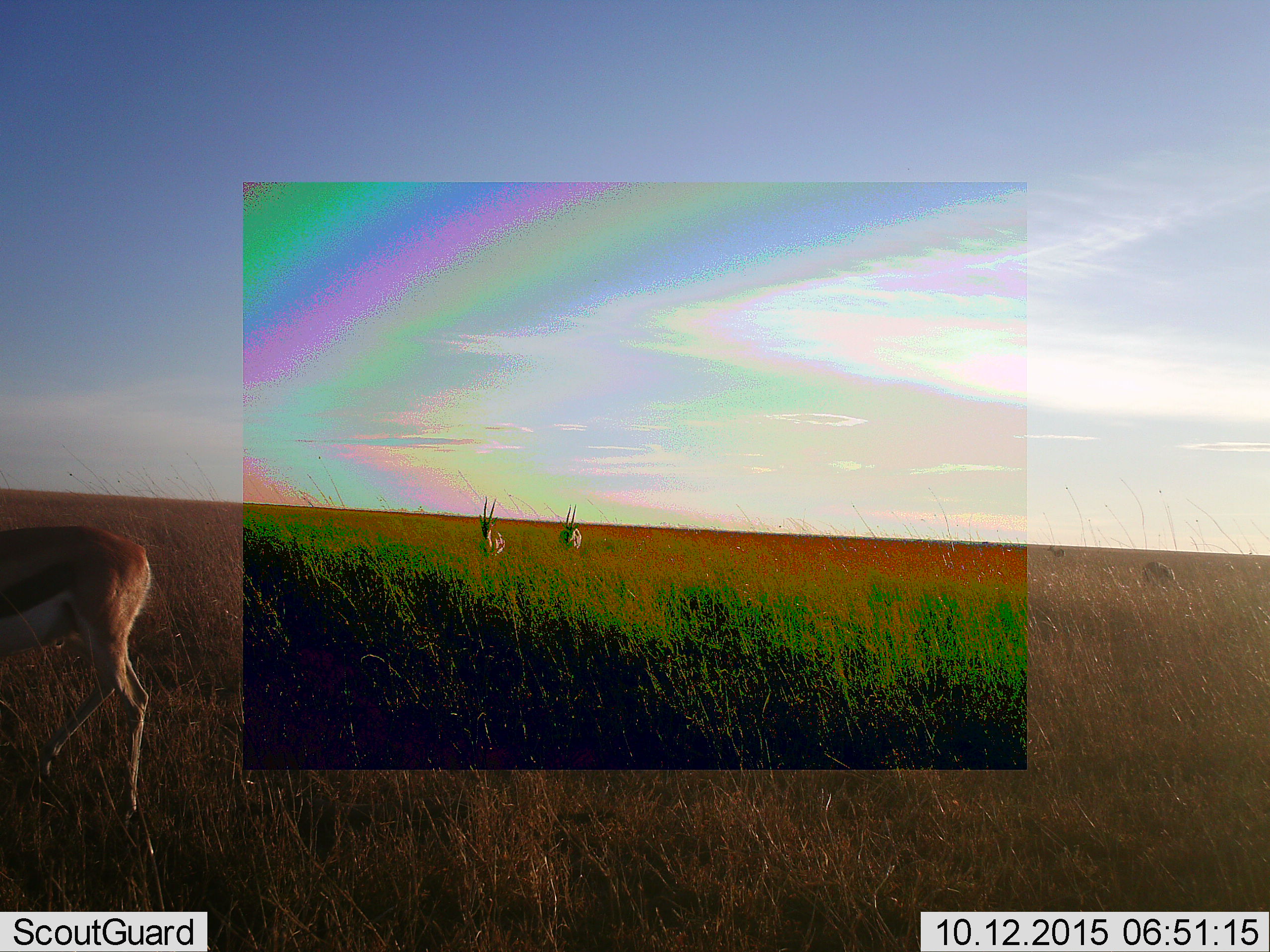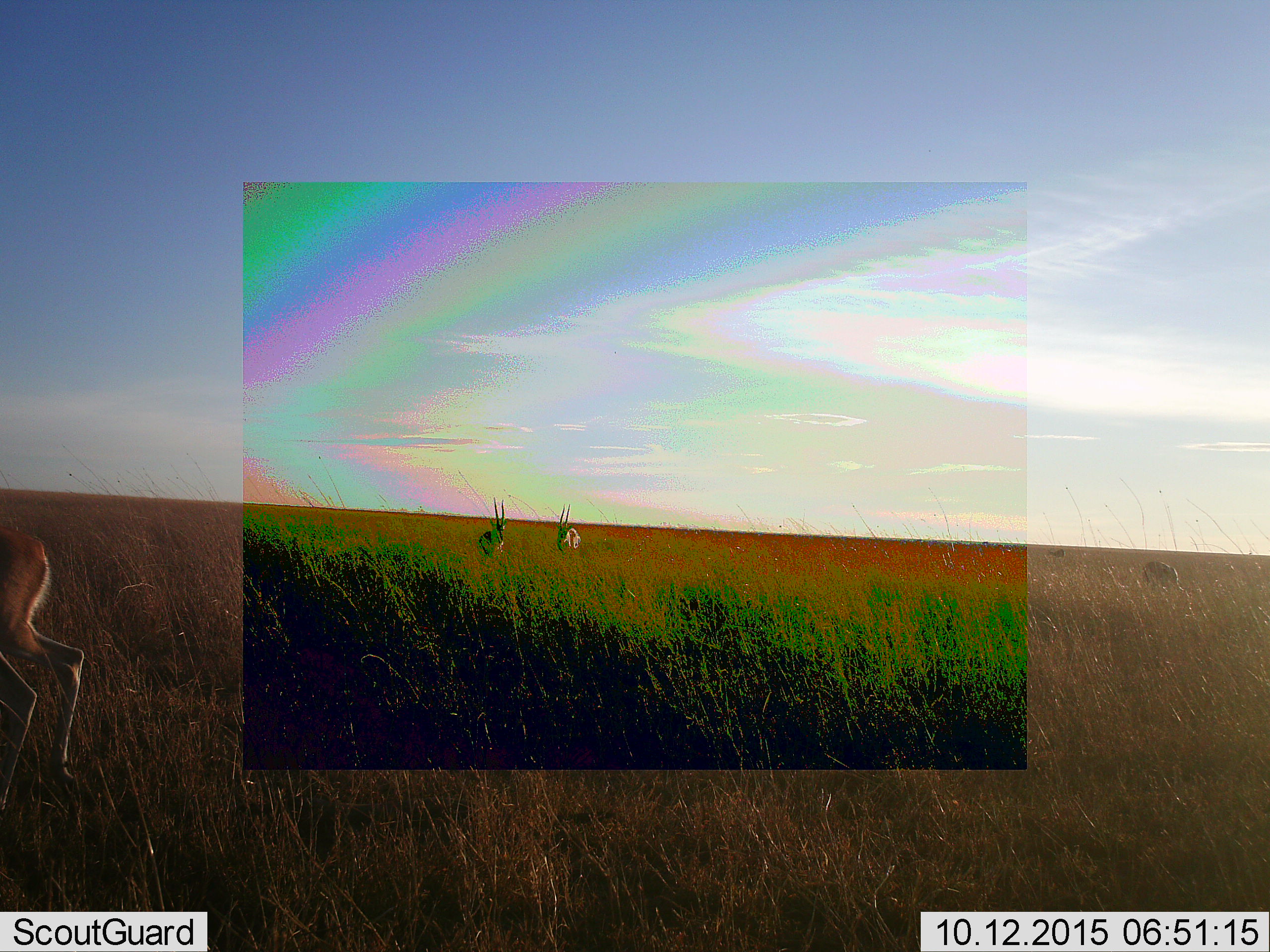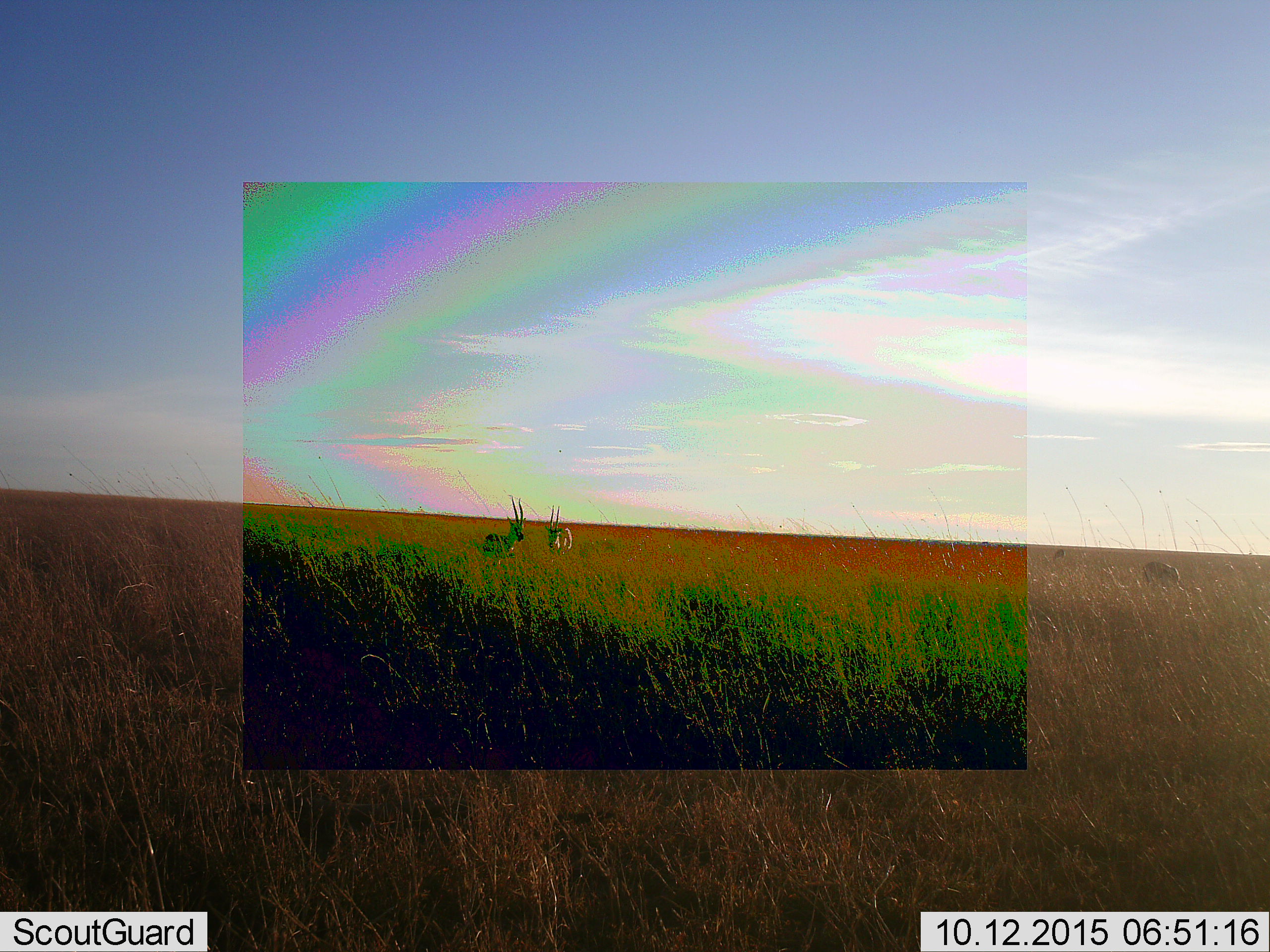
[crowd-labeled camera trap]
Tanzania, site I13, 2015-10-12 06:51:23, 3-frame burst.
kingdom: Animalia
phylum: Chordata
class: Mammalia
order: Artiodactyla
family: Bovidae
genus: Eudorcas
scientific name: Eudorcas thomsonii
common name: thomson's gazelle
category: gazellethomsons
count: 5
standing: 33%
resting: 0%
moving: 100%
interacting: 0%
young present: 0%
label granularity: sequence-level